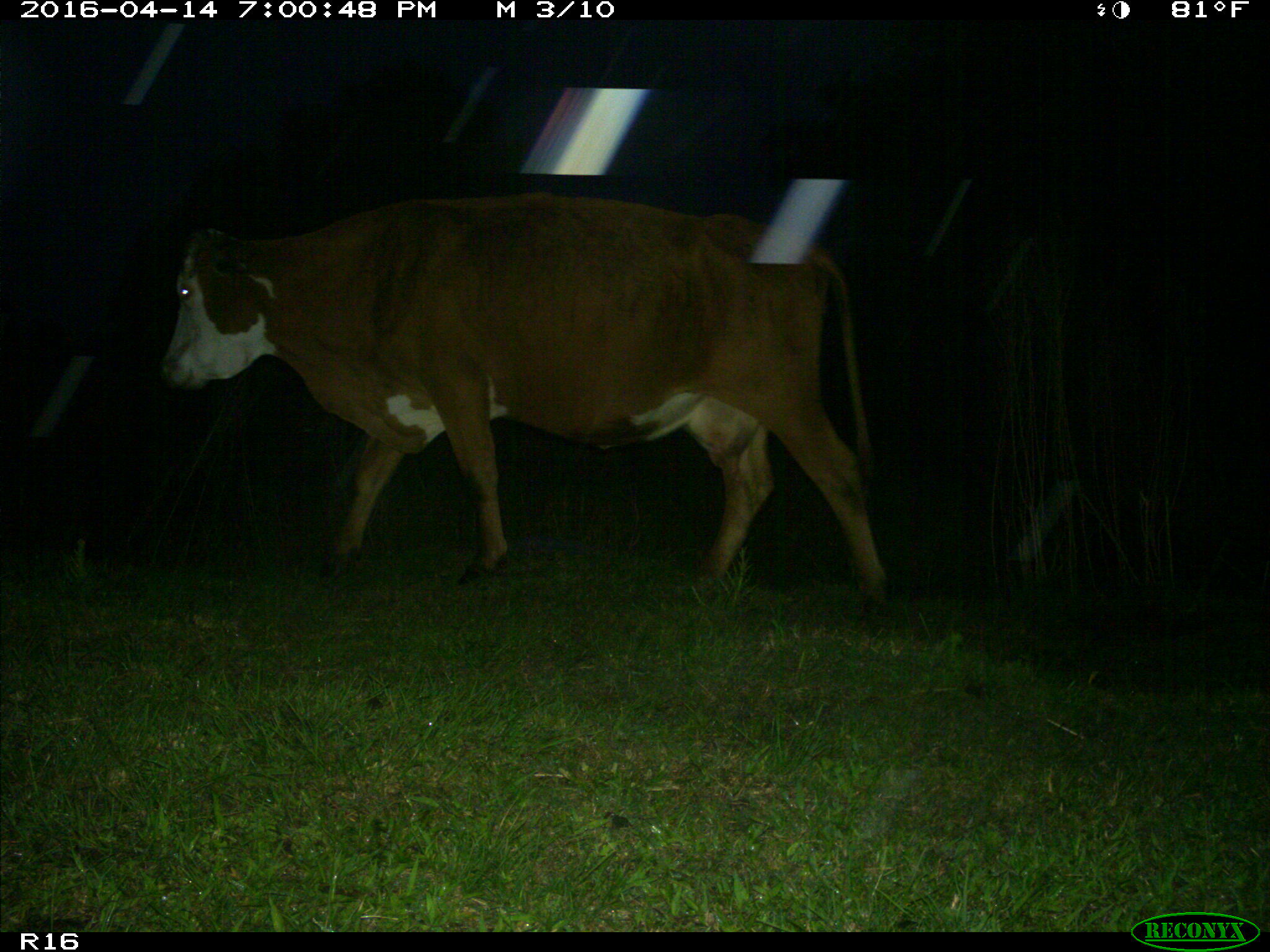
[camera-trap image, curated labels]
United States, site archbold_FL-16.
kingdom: Animalia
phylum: Chordata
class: Mammalia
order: Artiodactyla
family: Bovidae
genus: Bos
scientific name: Bos taurus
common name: domestic cow